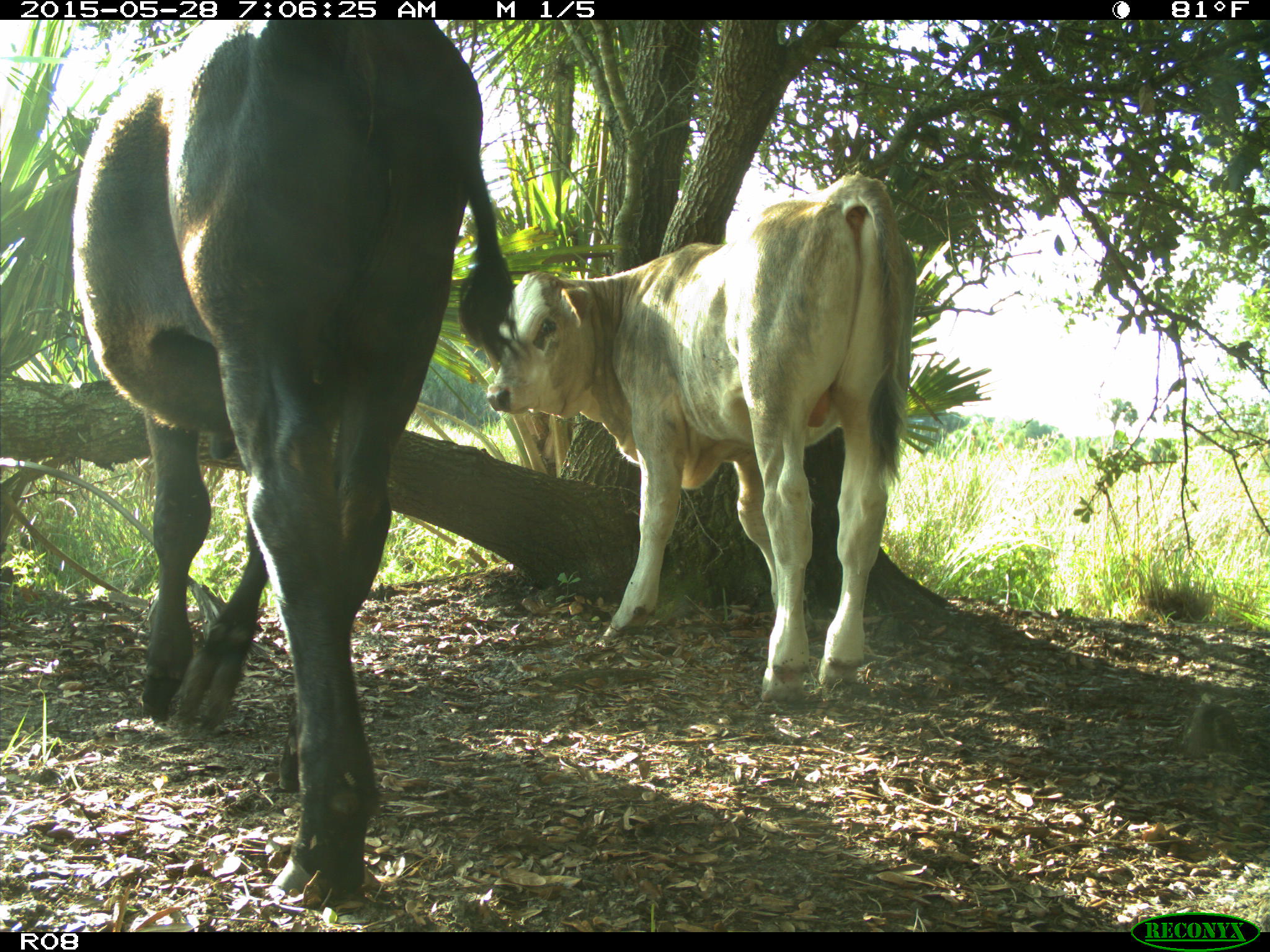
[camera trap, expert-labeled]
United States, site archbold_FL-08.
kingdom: Animalia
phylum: Chordata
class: Mammalia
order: Artiodactyla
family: Bovidae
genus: Bos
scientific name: Bos taurus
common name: domestic cow